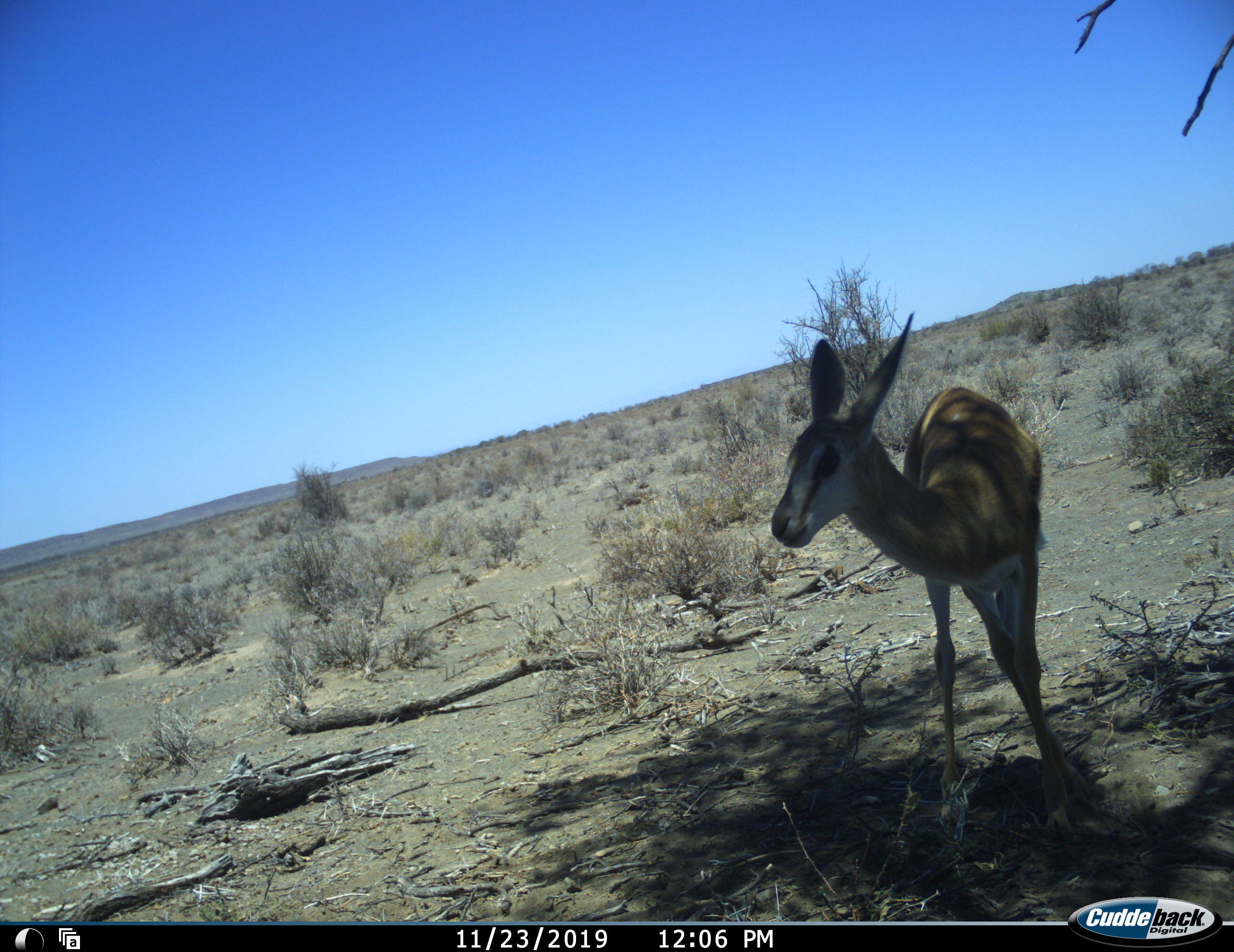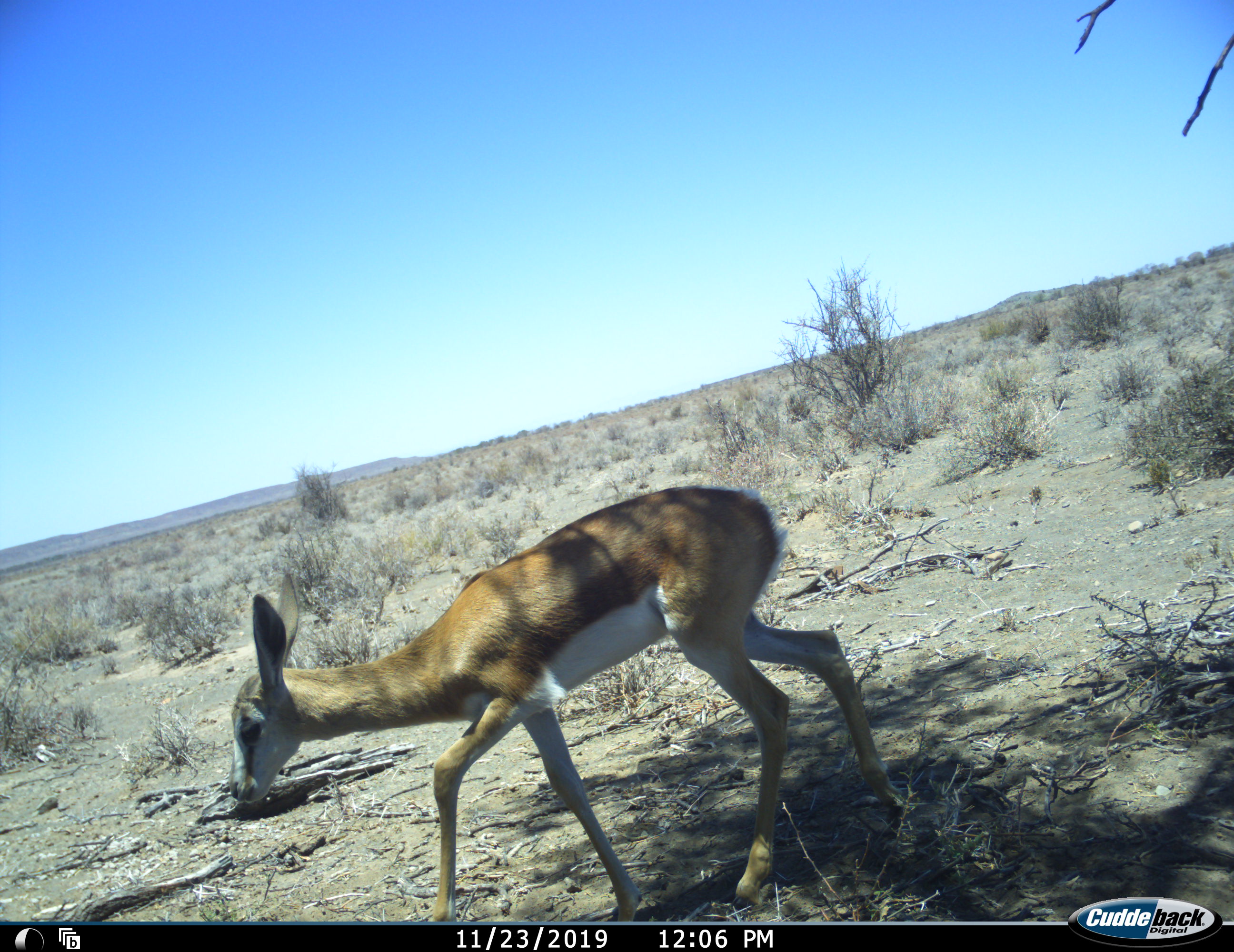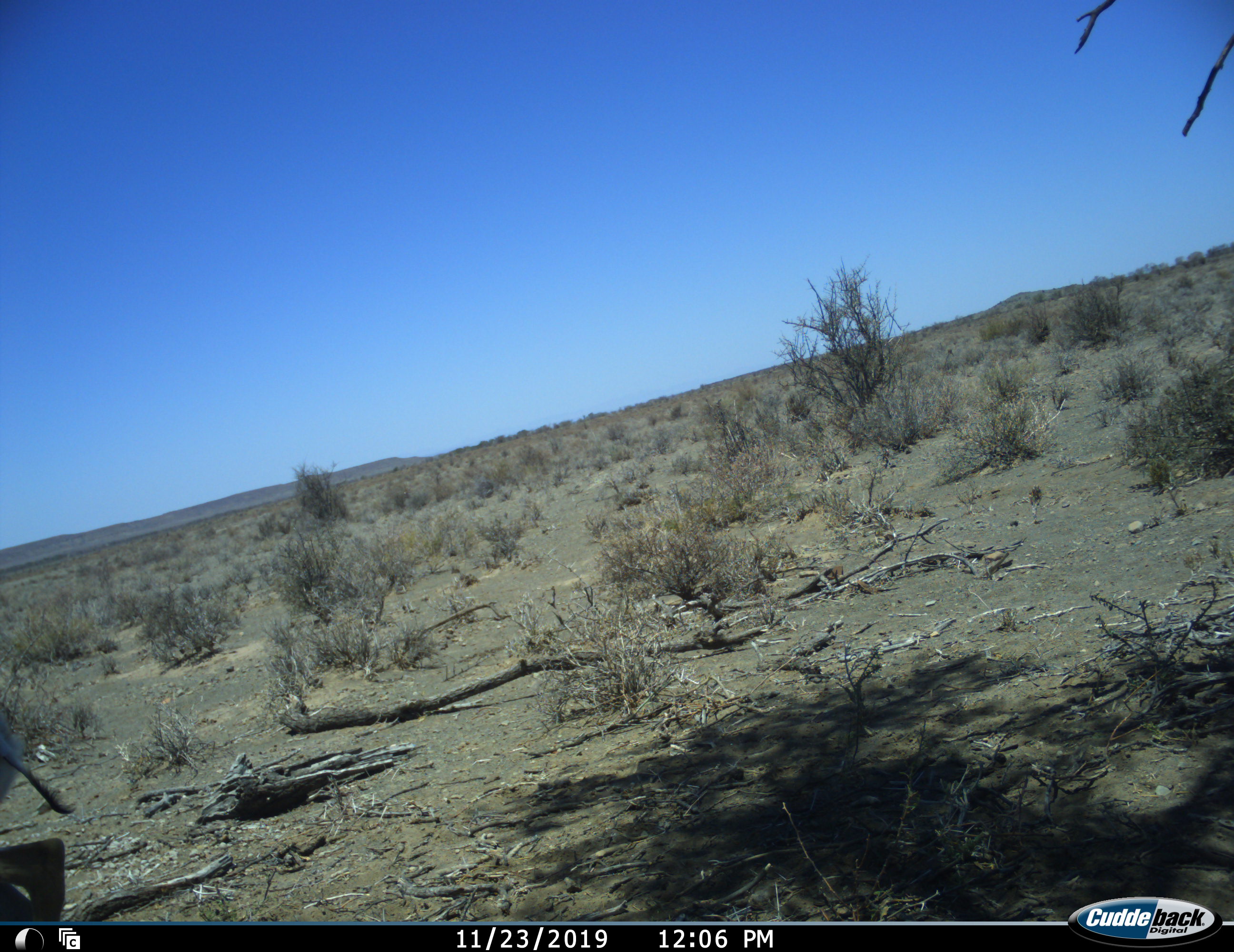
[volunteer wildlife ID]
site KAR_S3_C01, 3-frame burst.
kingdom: Animalia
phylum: Chordata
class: Mammalia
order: Artiodactyla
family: Bovidae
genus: Antidorcas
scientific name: Antidorcas marsupialis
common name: springbok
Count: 1.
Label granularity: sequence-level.